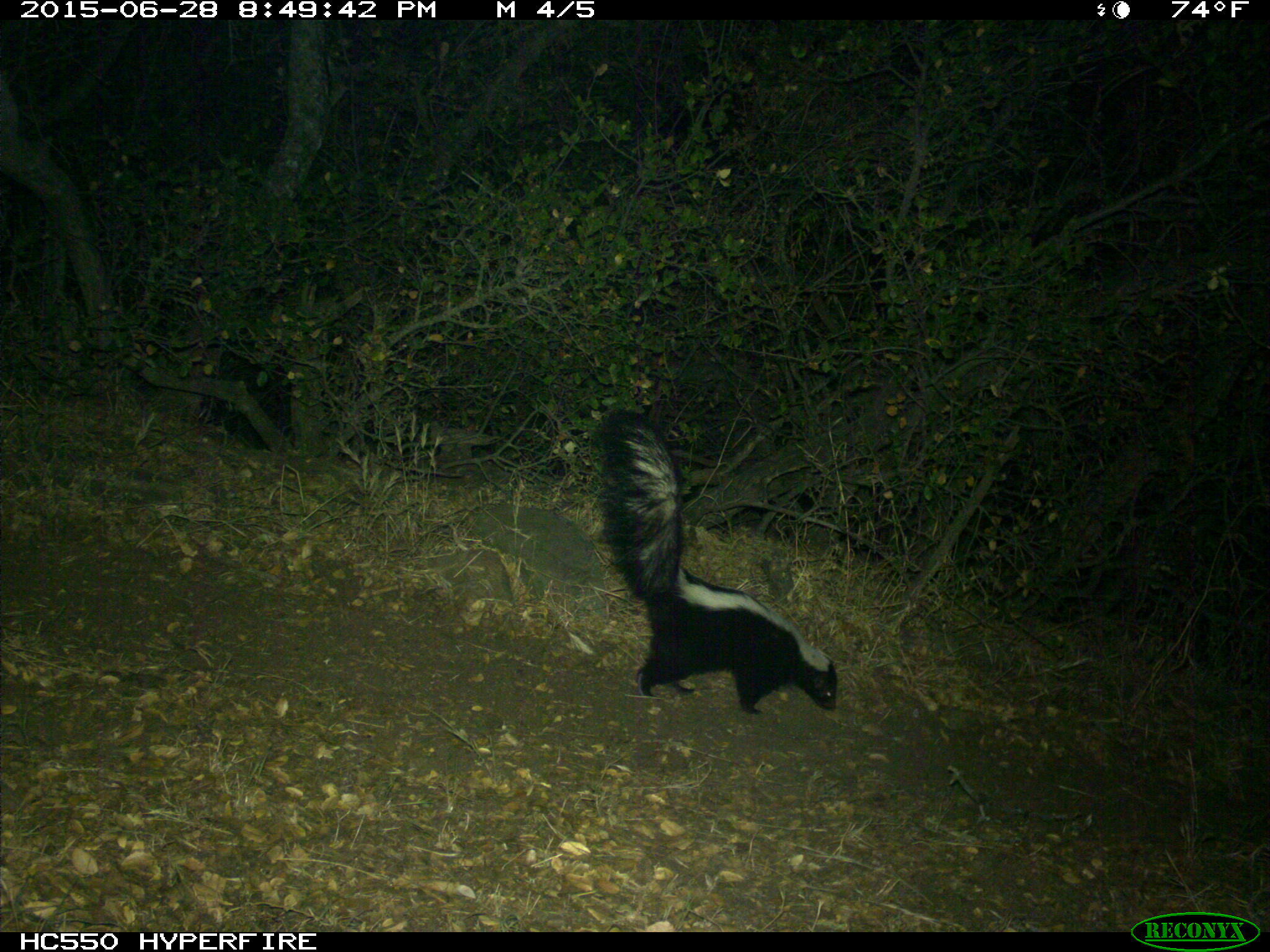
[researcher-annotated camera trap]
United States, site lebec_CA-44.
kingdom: Animalia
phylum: Chordata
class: Mammalia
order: Carnivora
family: Mephitidae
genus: Mephitis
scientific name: Mephitis mephitis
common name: striped skunk